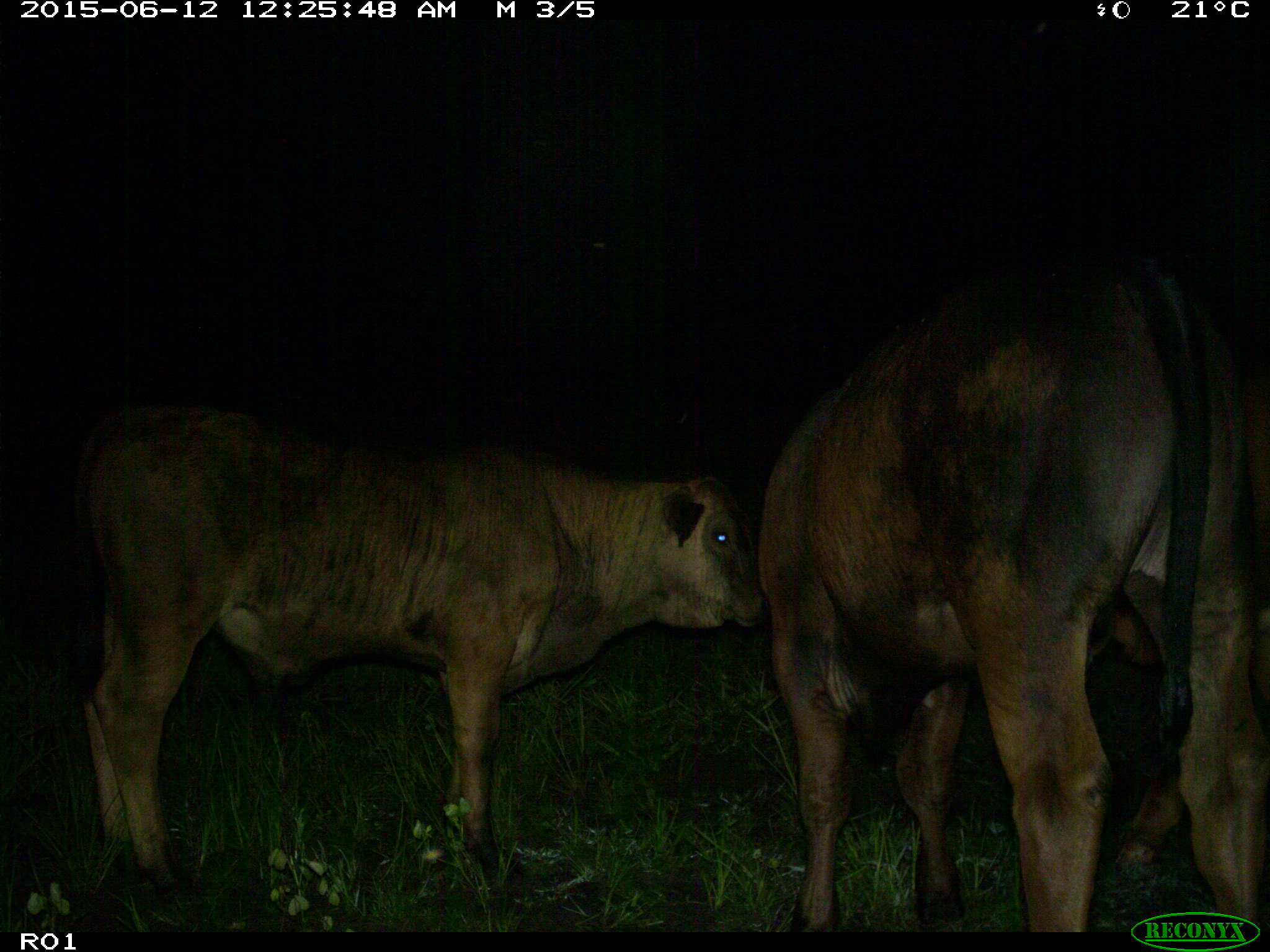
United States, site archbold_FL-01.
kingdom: Animalia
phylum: Chordata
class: Mammalia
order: Artiodactyla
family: Bovidae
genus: Bos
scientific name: Bos taurus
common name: domestic cow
Bos taurus (domestic cow).